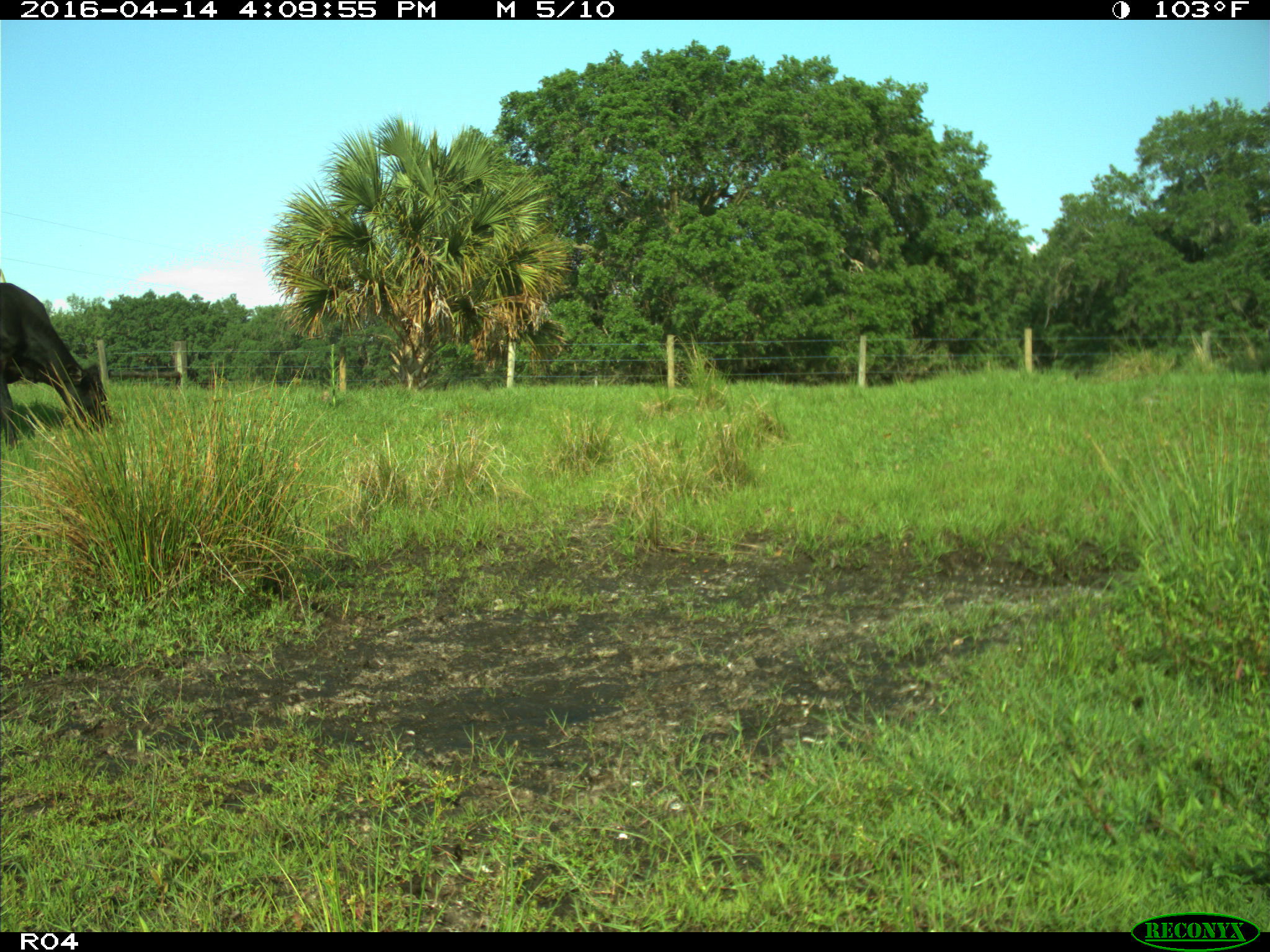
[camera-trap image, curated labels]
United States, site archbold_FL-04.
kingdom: Animalia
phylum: Chordata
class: Mammalia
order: Artiodactyla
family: Bovidae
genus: Bos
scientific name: Bos taurus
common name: domestic cow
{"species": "Bos taurus (domestic cow)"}